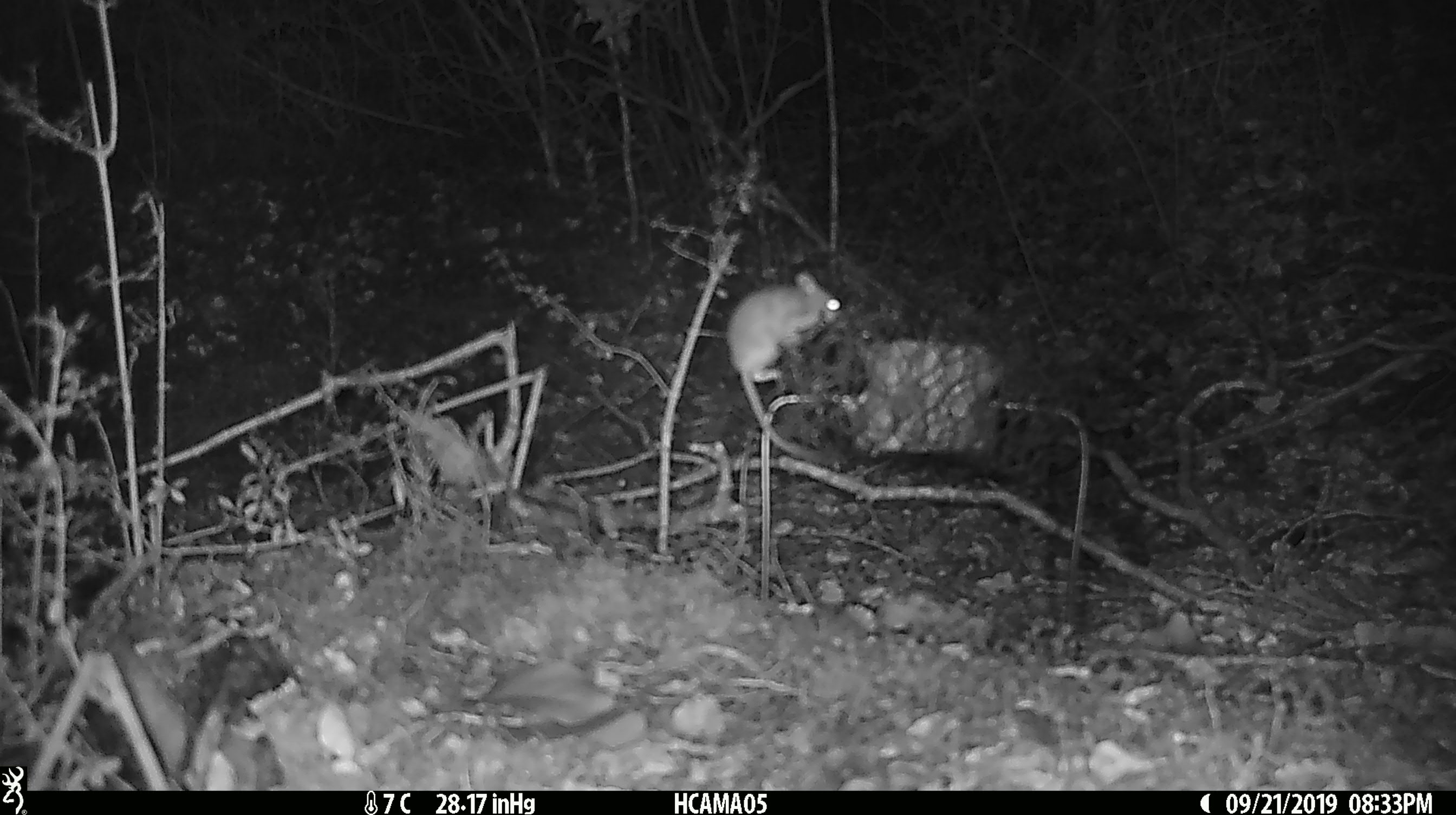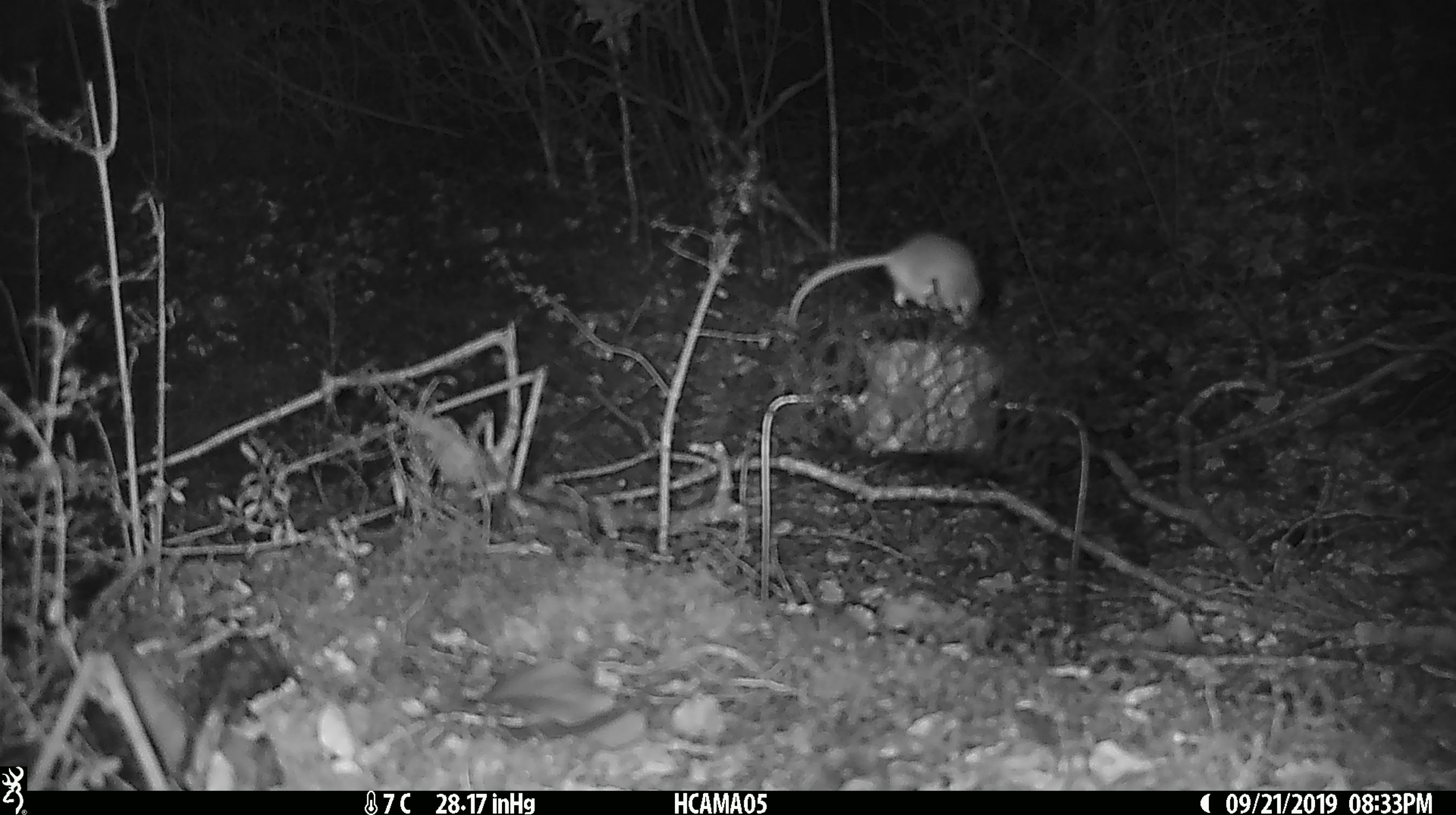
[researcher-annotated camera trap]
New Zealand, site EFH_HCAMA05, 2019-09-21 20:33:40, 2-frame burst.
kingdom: Animalia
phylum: Chordata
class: Mammalia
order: Rodentia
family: Muridae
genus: Mus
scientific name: Mus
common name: mouse